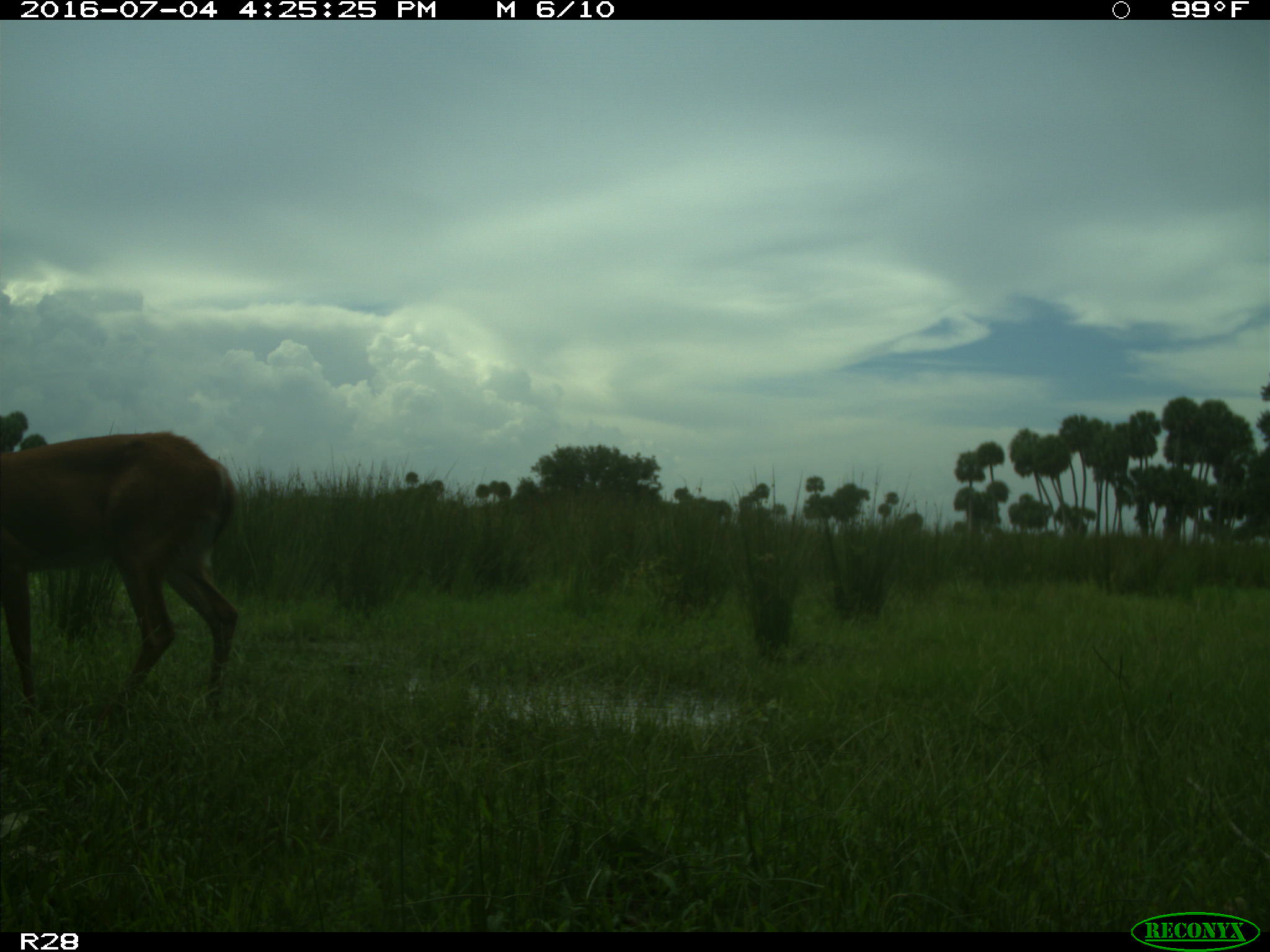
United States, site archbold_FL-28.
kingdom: Animalia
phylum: Chordata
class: Mammalia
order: Artiodactyla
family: Cervidae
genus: Odocoileus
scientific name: Odocoileus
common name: deer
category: unidentified deer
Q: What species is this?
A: Unidentified deer (deer) (Odocoileus).